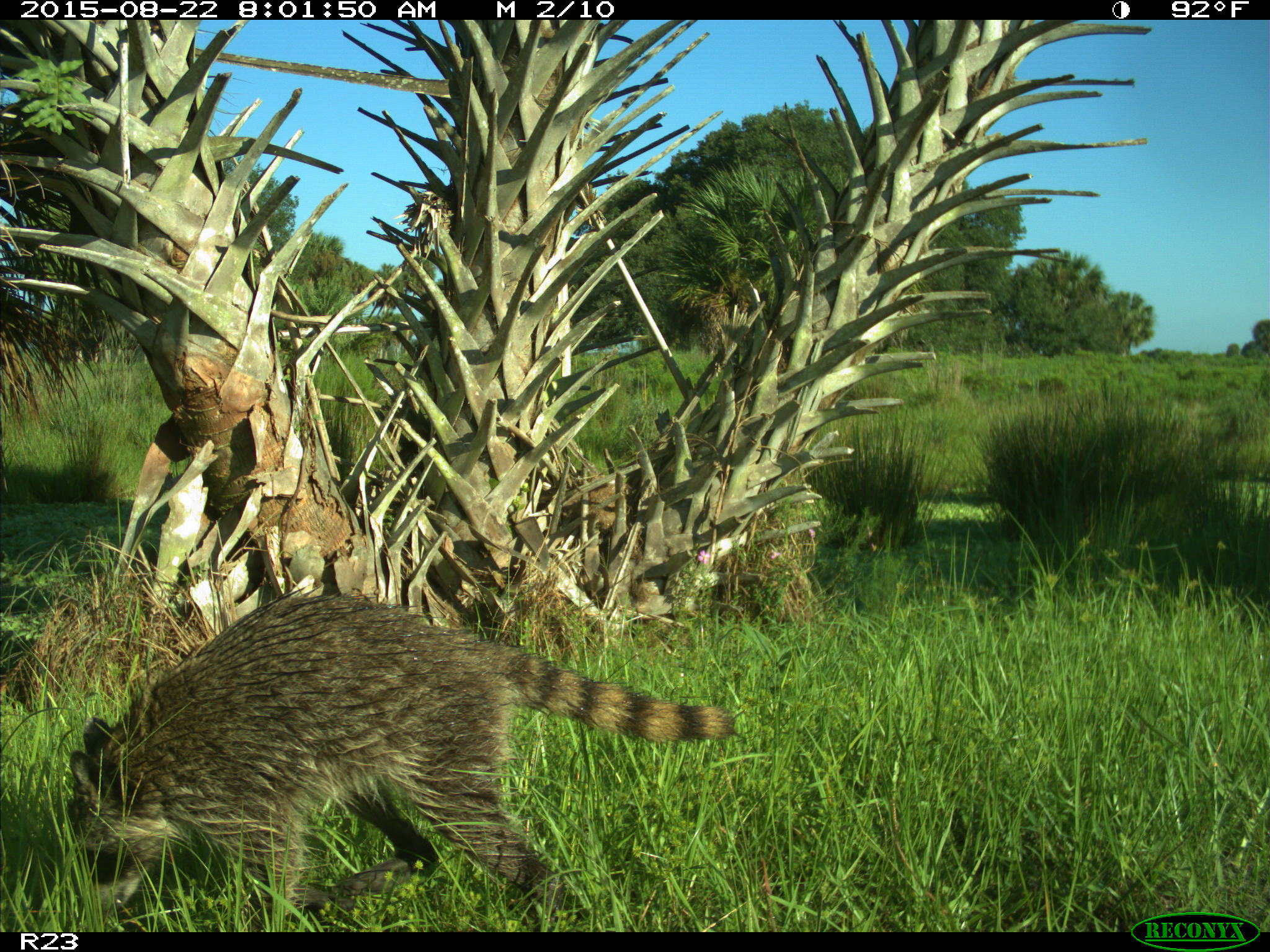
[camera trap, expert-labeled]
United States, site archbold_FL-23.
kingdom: Animalia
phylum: Chordata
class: Mammalia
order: Carnivora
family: Procyonidae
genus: Procyon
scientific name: Procyon lotor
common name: common raccoon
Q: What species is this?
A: Procyon lotor (common raccoon).